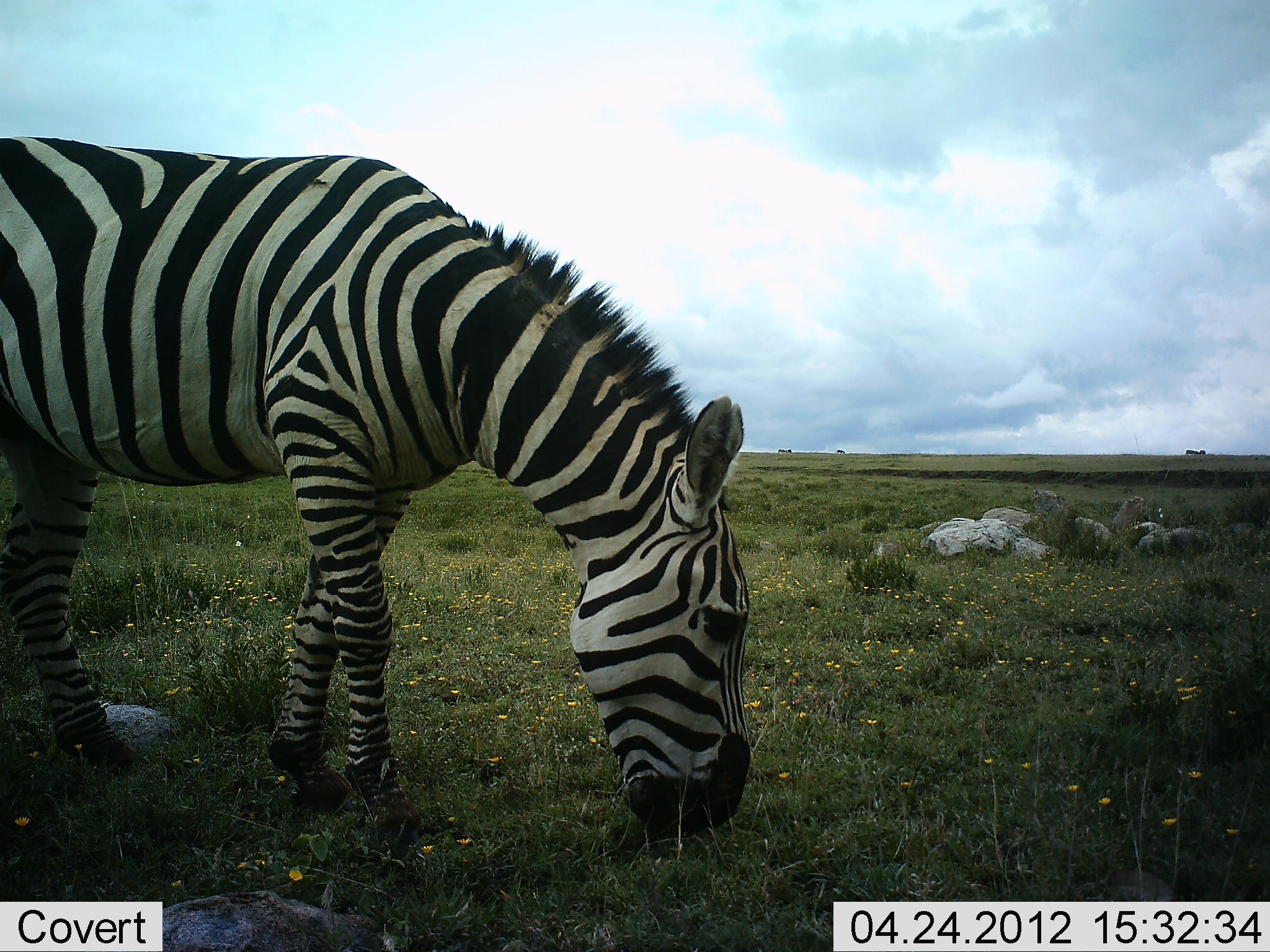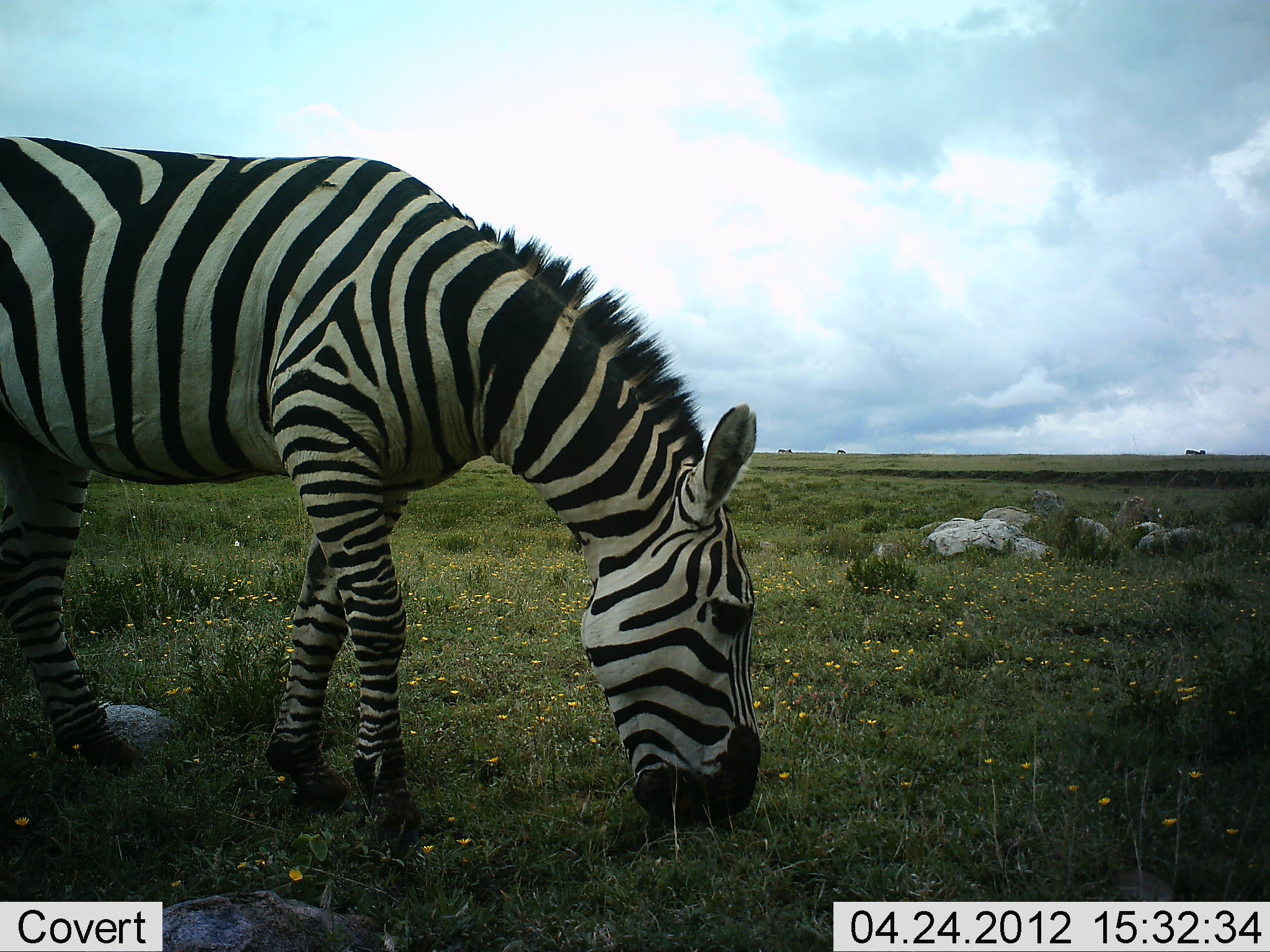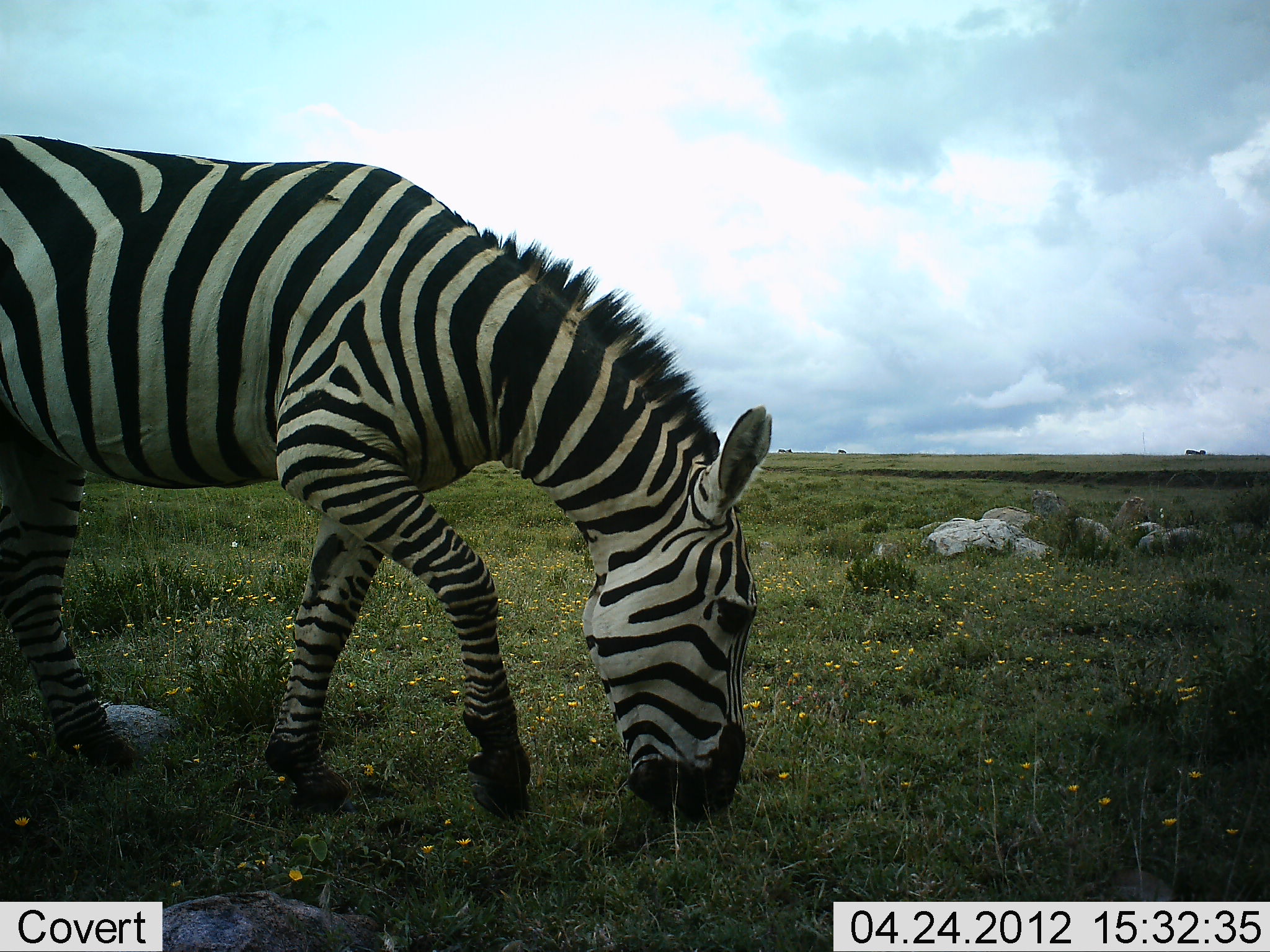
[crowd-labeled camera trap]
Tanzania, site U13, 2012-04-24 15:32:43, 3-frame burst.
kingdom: Animalia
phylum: Chordata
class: Mammalia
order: Perissodactyla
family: Equidae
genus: Equus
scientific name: Equus quagga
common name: plains zebra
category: zebra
Zebra (plains zebra) (Equus quagga), count 1. Behavior (volunteer vote fractions): standing 12%, resting 0%, moving 0%, interacting 0%. Young present (vote fraction): 0%. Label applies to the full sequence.